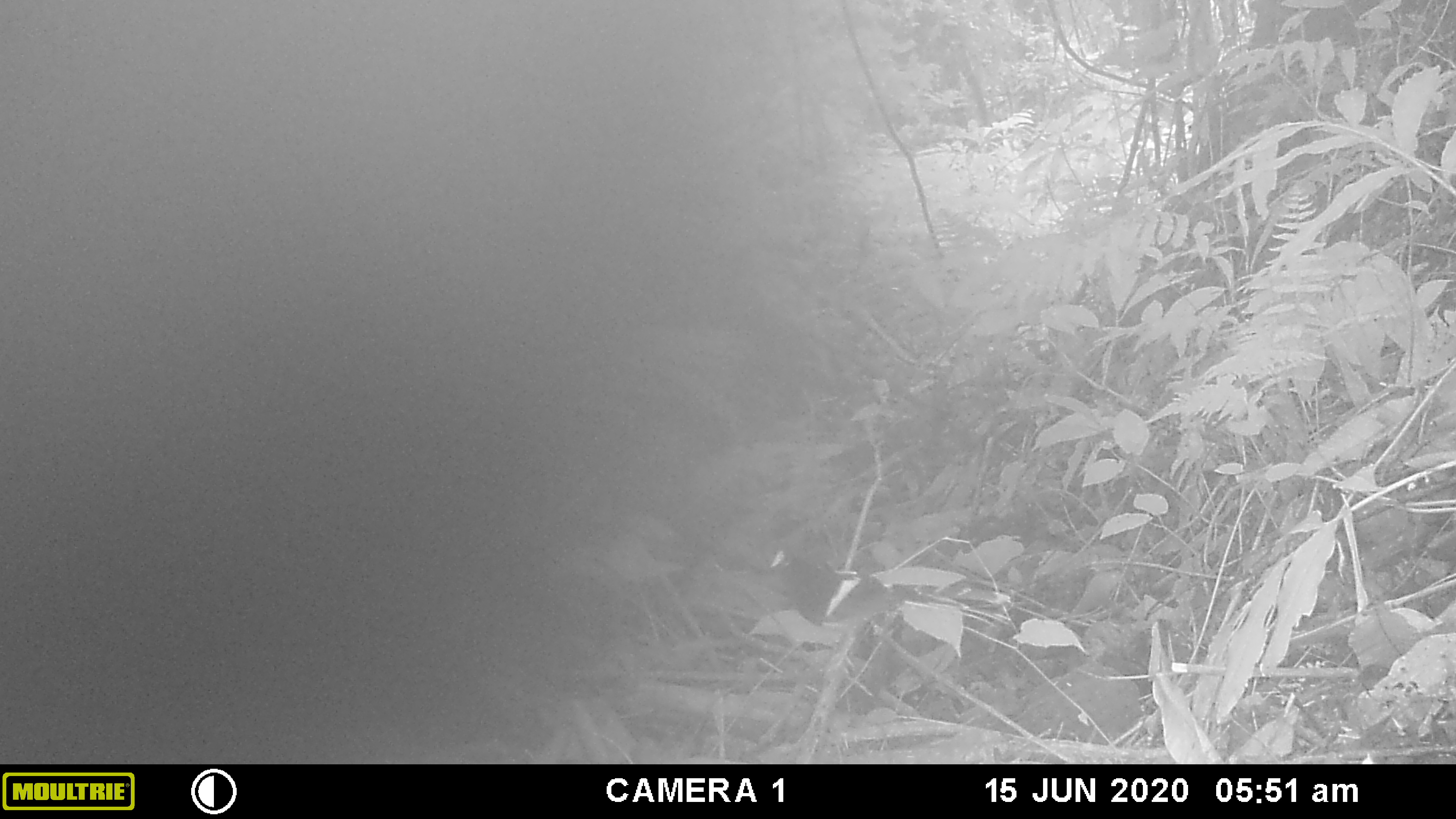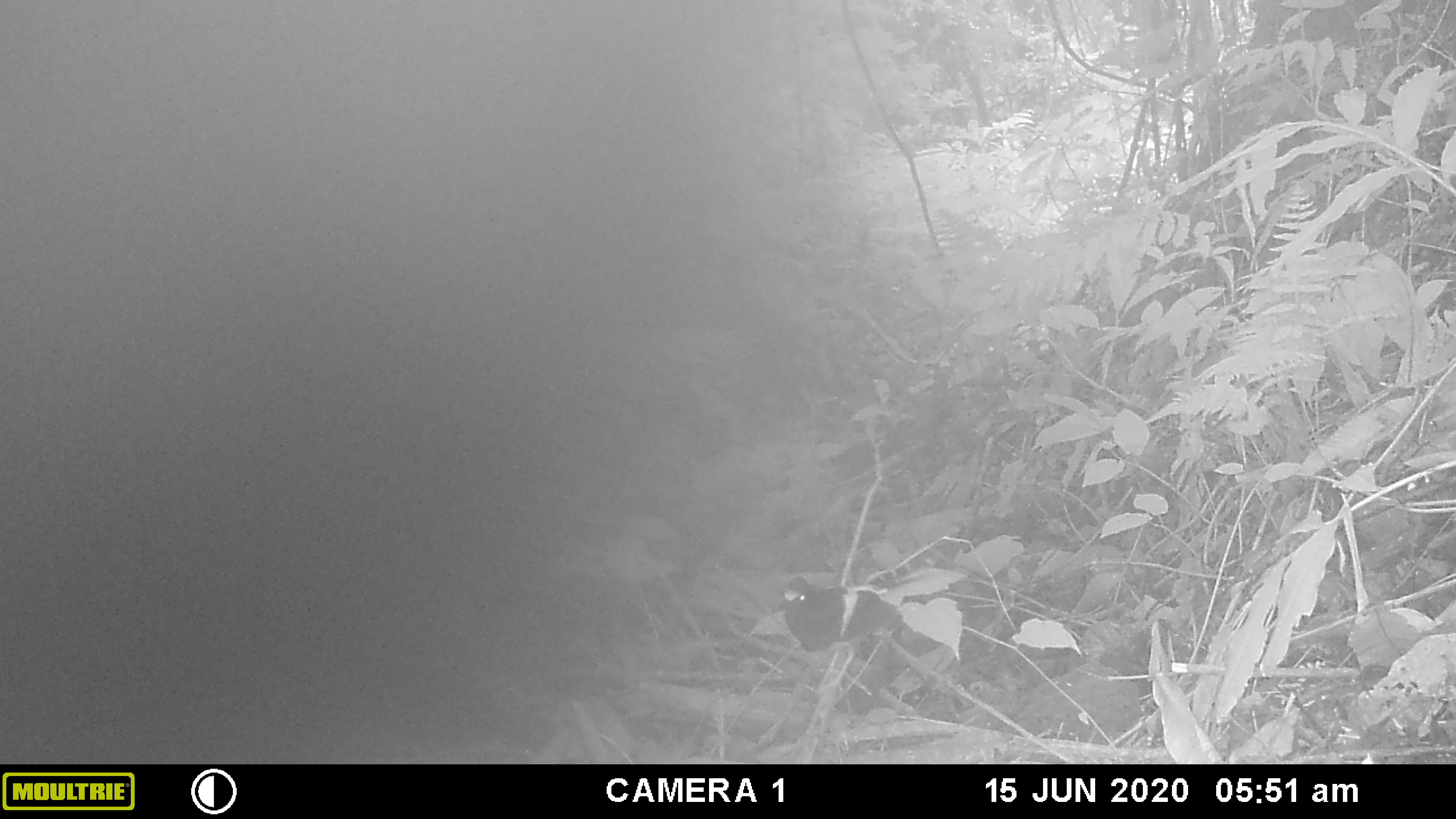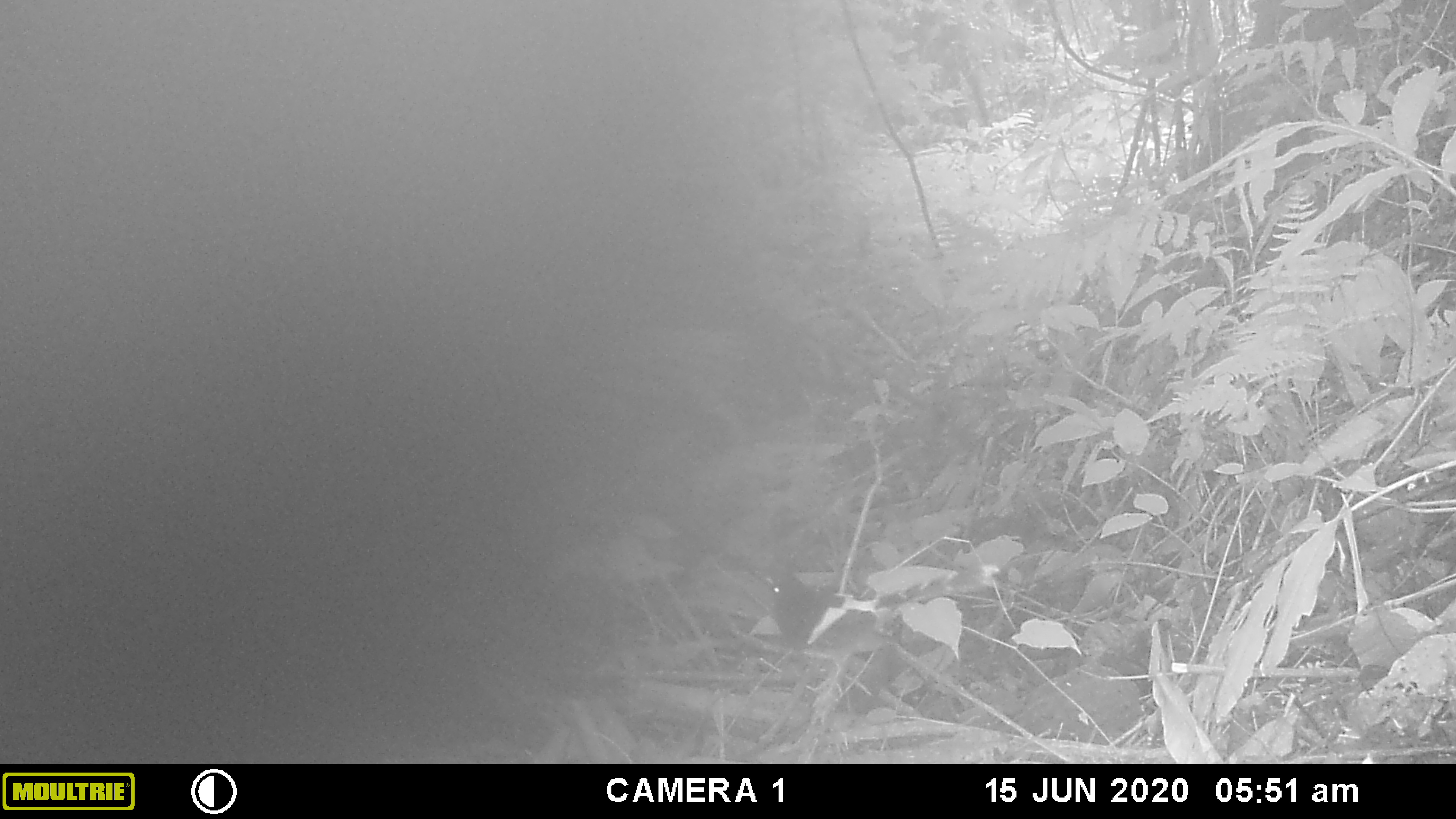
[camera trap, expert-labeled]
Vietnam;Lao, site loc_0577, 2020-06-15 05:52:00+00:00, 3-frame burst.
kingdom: Animalia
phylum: Chordata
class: Aves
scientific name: Aves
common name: bird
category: unidentified bird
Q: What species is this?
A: Unidentified bird (bird) (Aves).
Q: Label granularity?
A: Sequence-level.